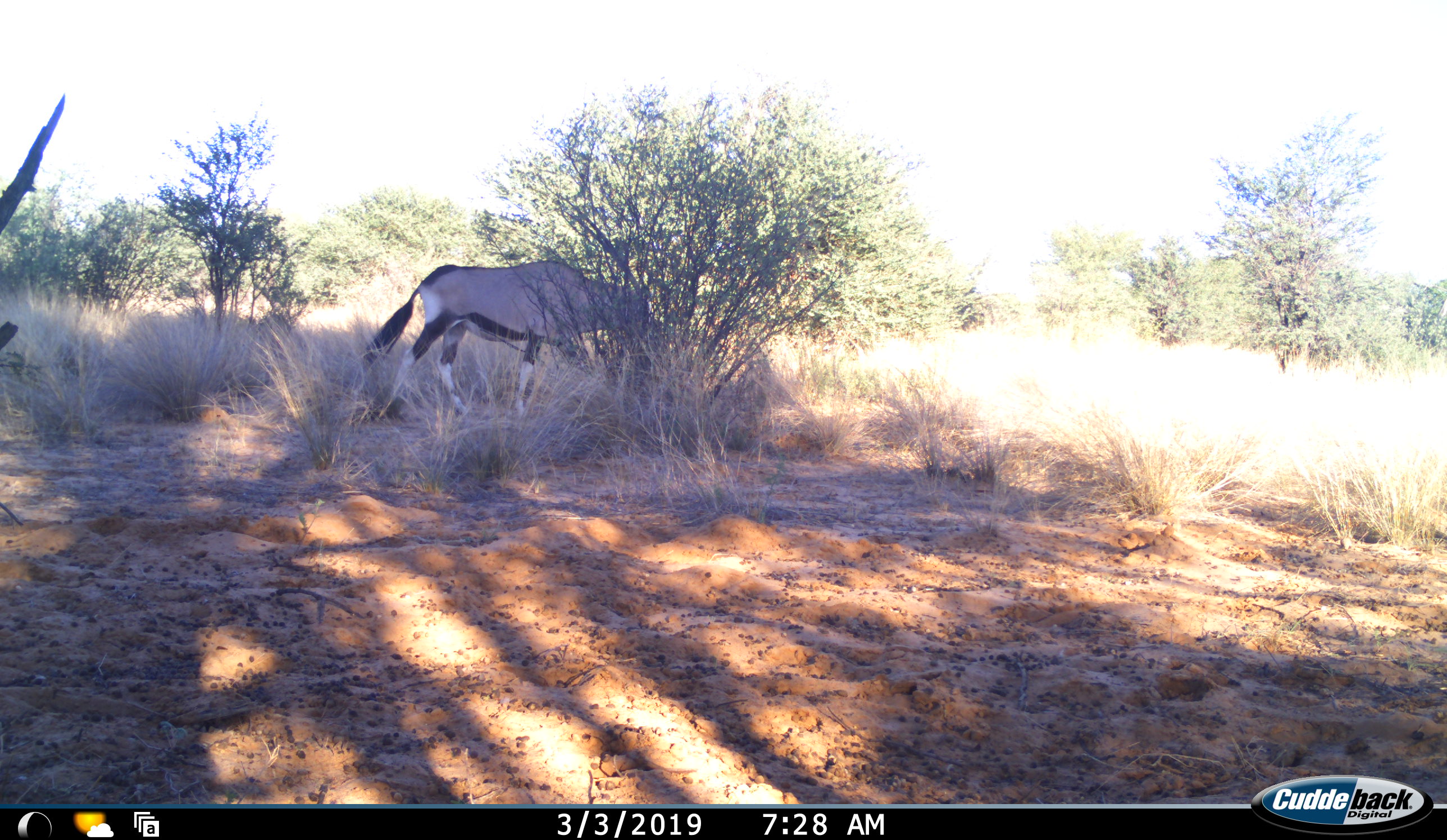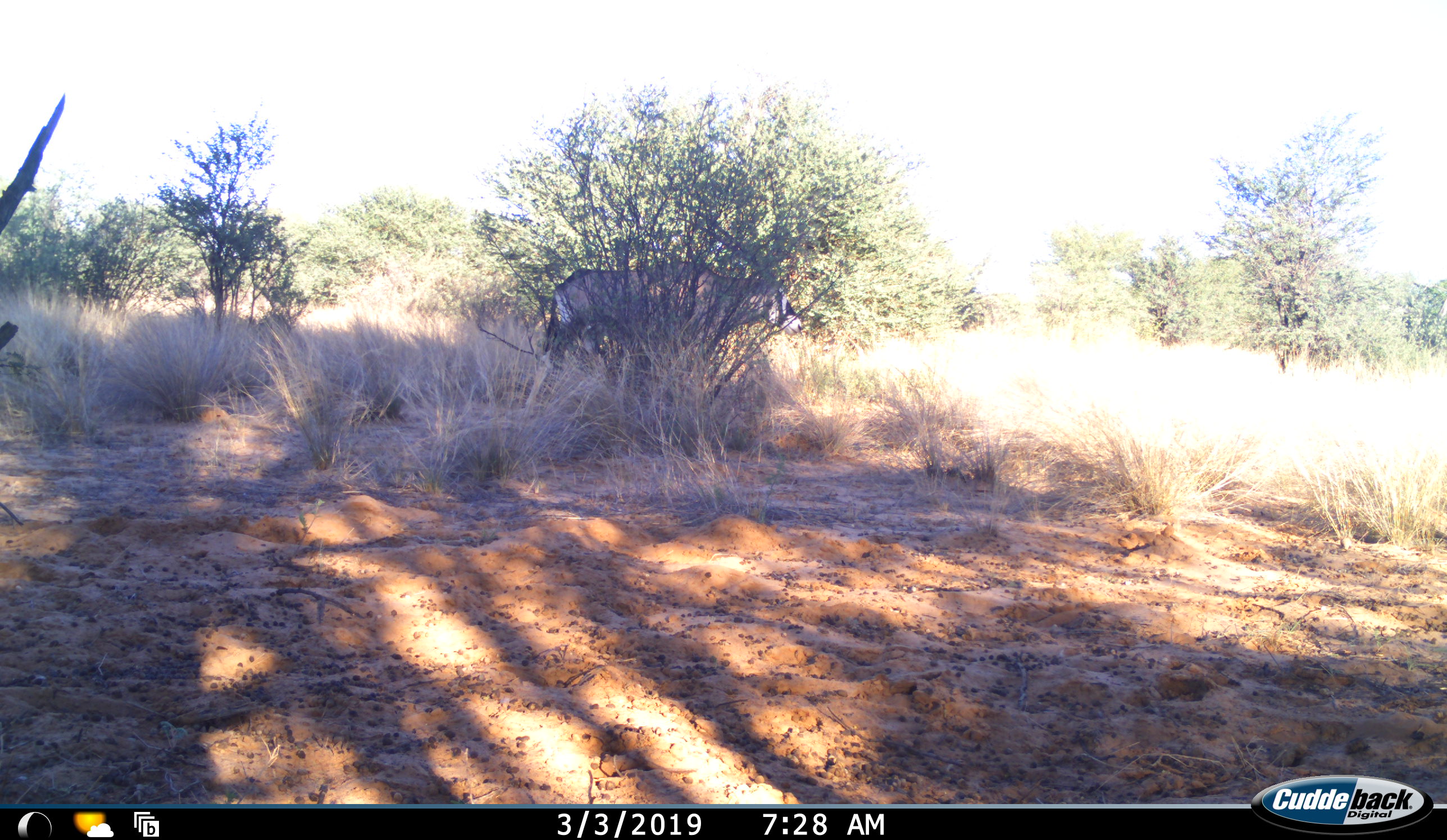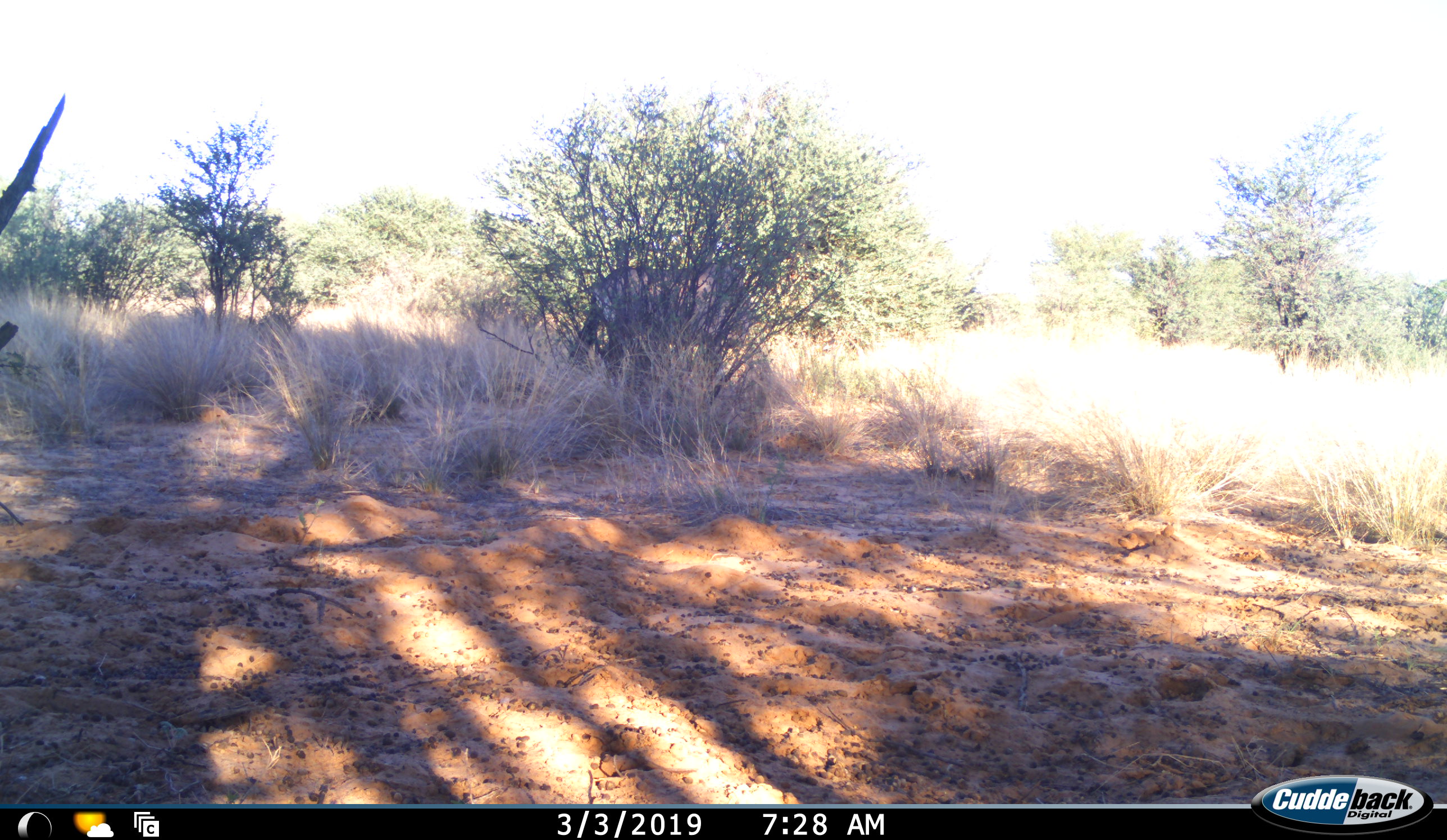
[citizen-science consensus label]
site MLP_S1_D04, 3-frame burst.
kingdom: Animalia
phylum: Chordata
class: Mammalia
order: Artiodactyla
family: Bovidae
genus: Oryx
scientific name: Oryx gazella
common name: gemsbok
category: oryx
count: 1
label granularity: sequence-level